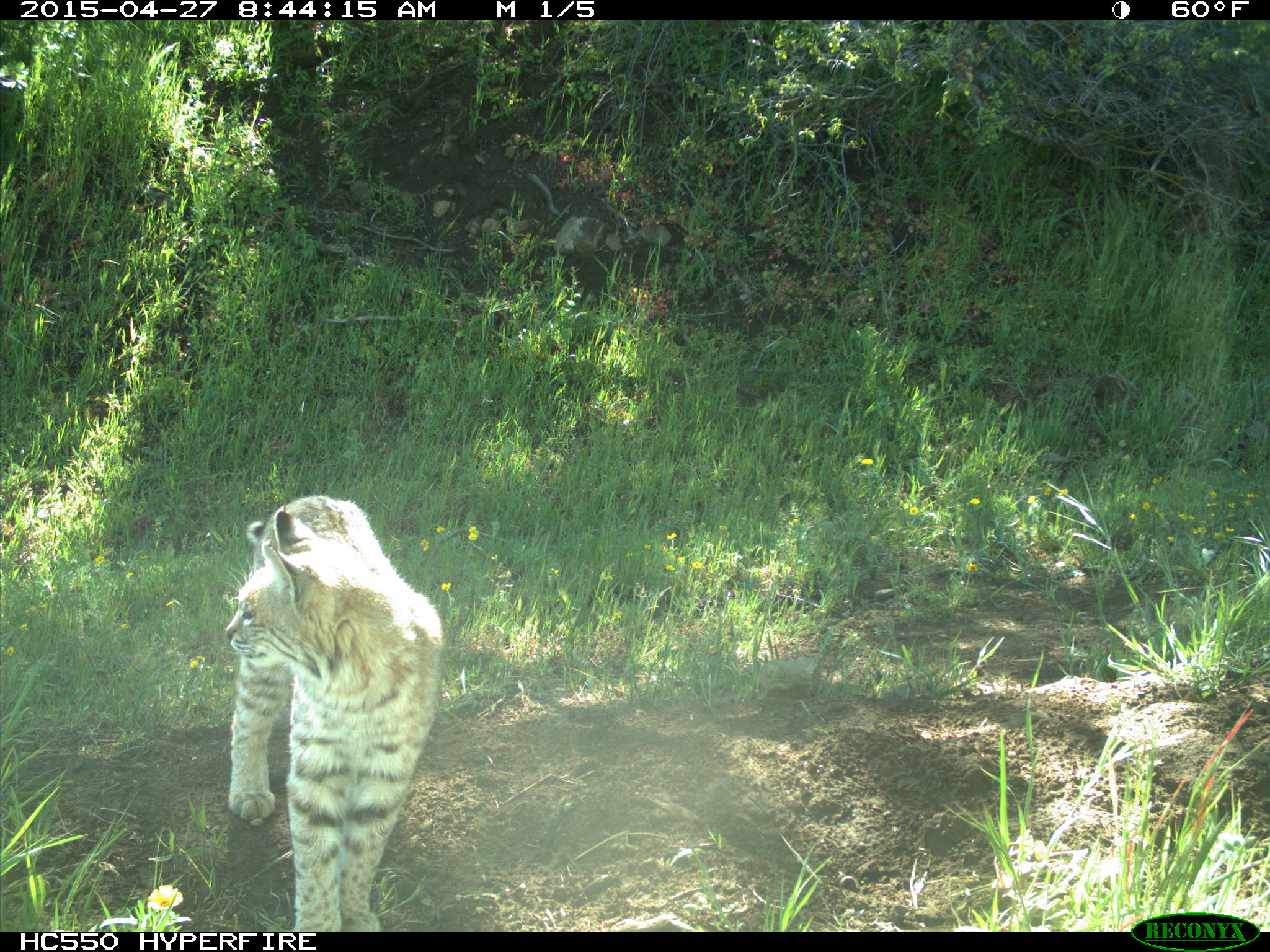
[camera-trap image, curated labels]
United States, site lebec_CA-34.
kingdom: Animalia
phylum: Chordata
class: Mammalia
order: Carnivora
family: Felidae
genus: Lynx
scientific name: Lynx rufus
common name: bobcat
Lynx rufus (bobcat).